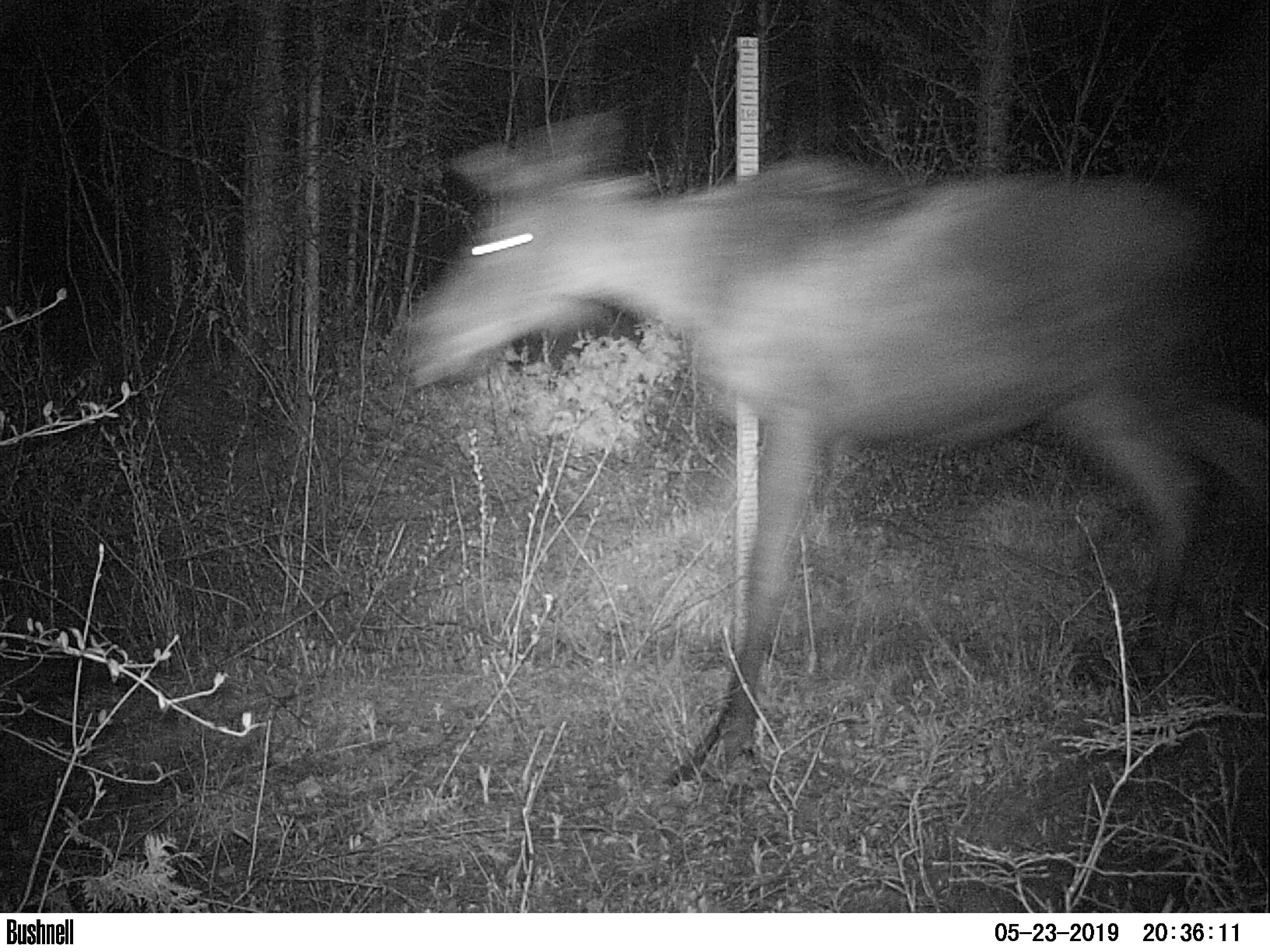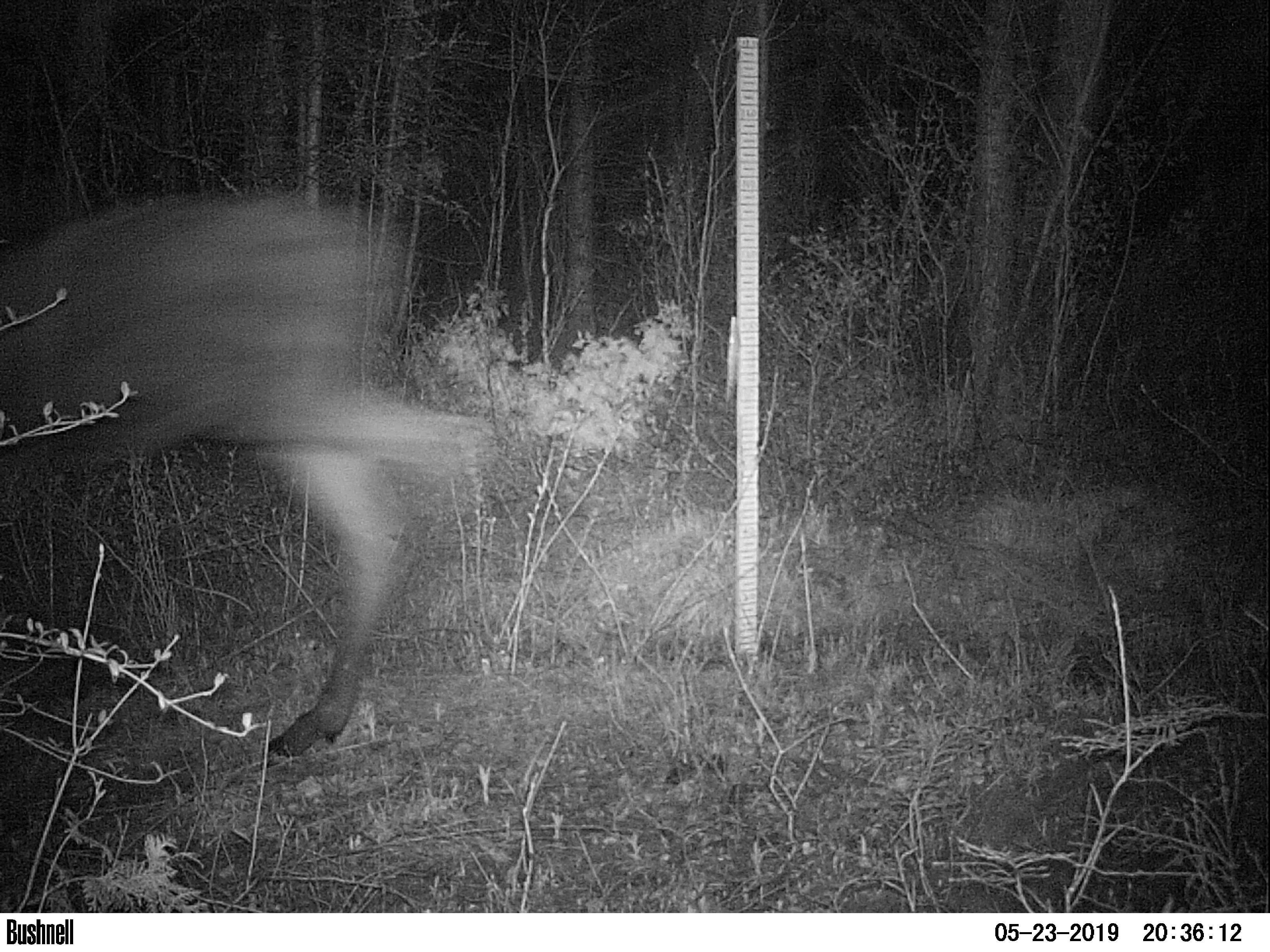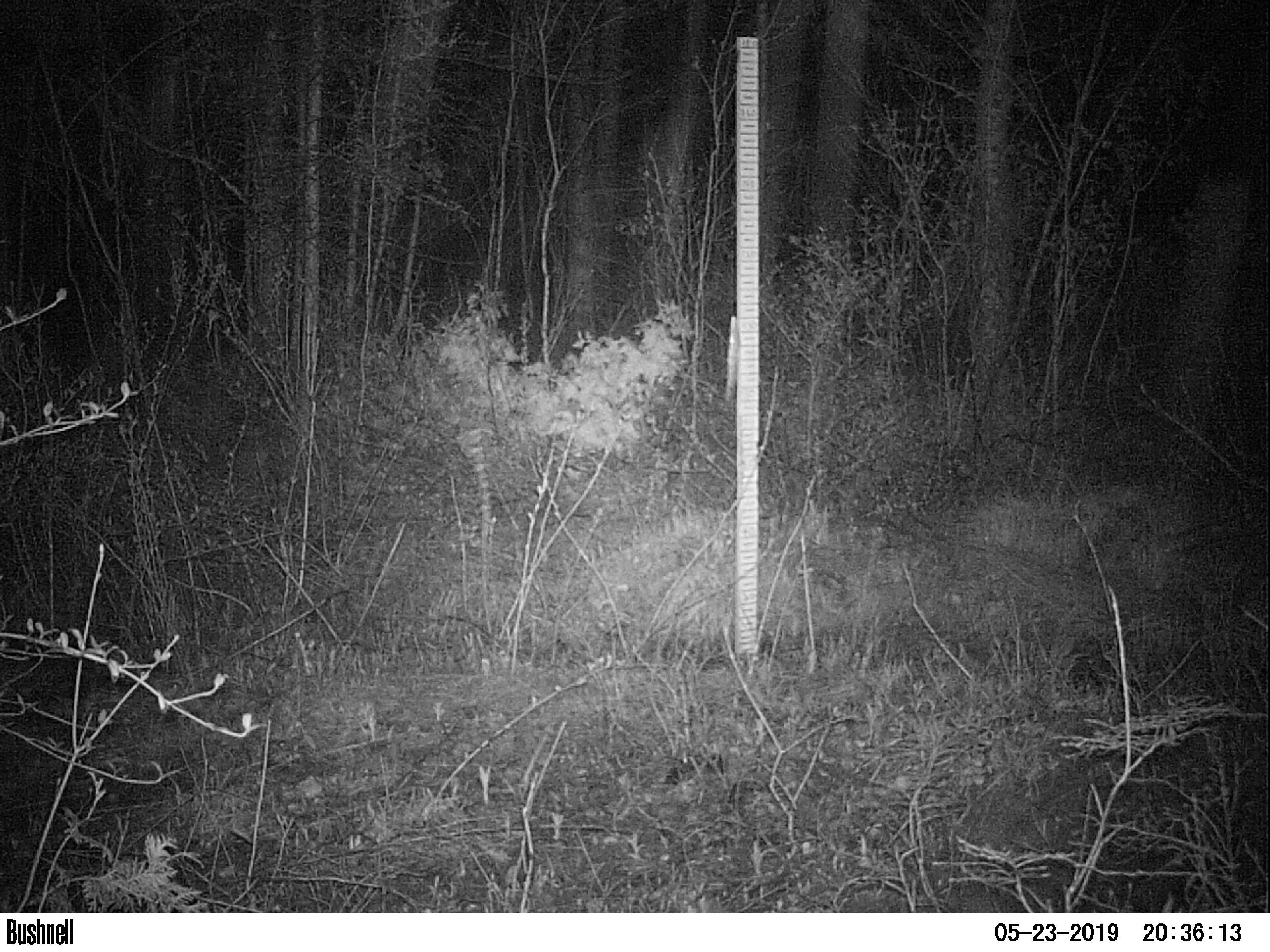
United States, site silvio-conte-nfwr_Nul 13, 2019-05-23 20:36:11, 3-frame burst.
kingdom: Animalia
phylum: Chordata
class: Mammalia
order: Artiodactyla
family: Cervidae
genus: Alces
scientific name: Alces alces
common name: moose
Moose (Alces alces).